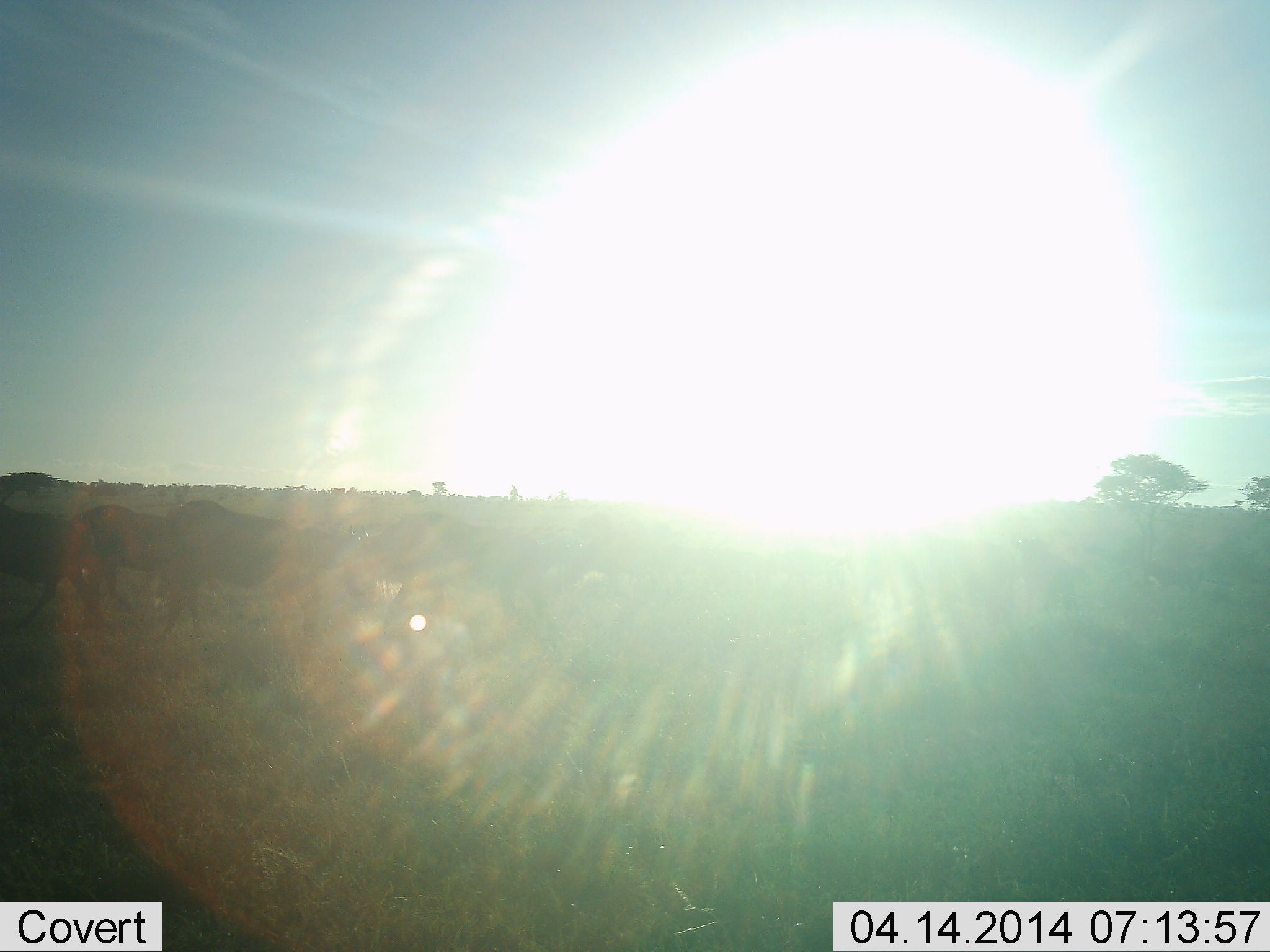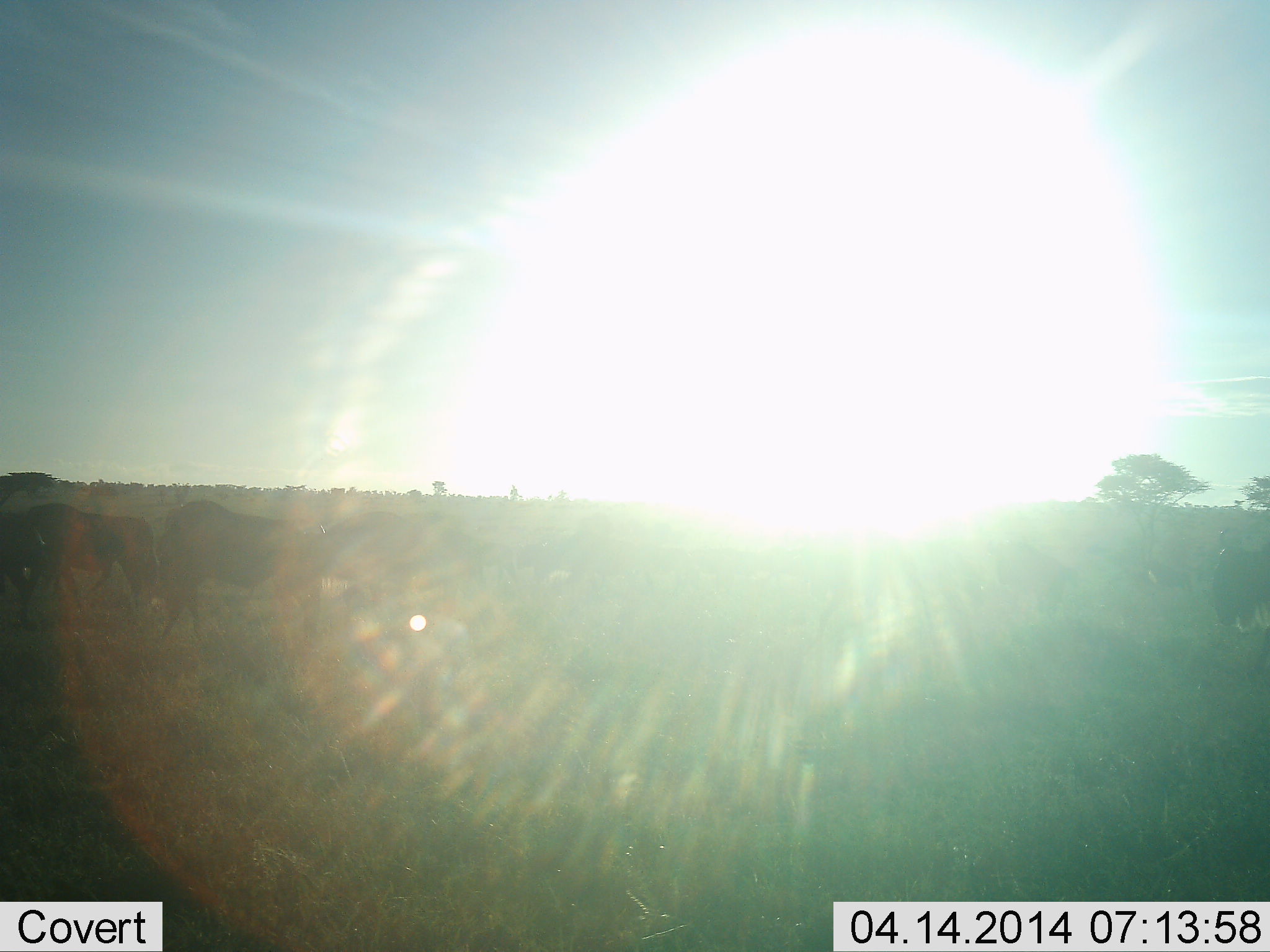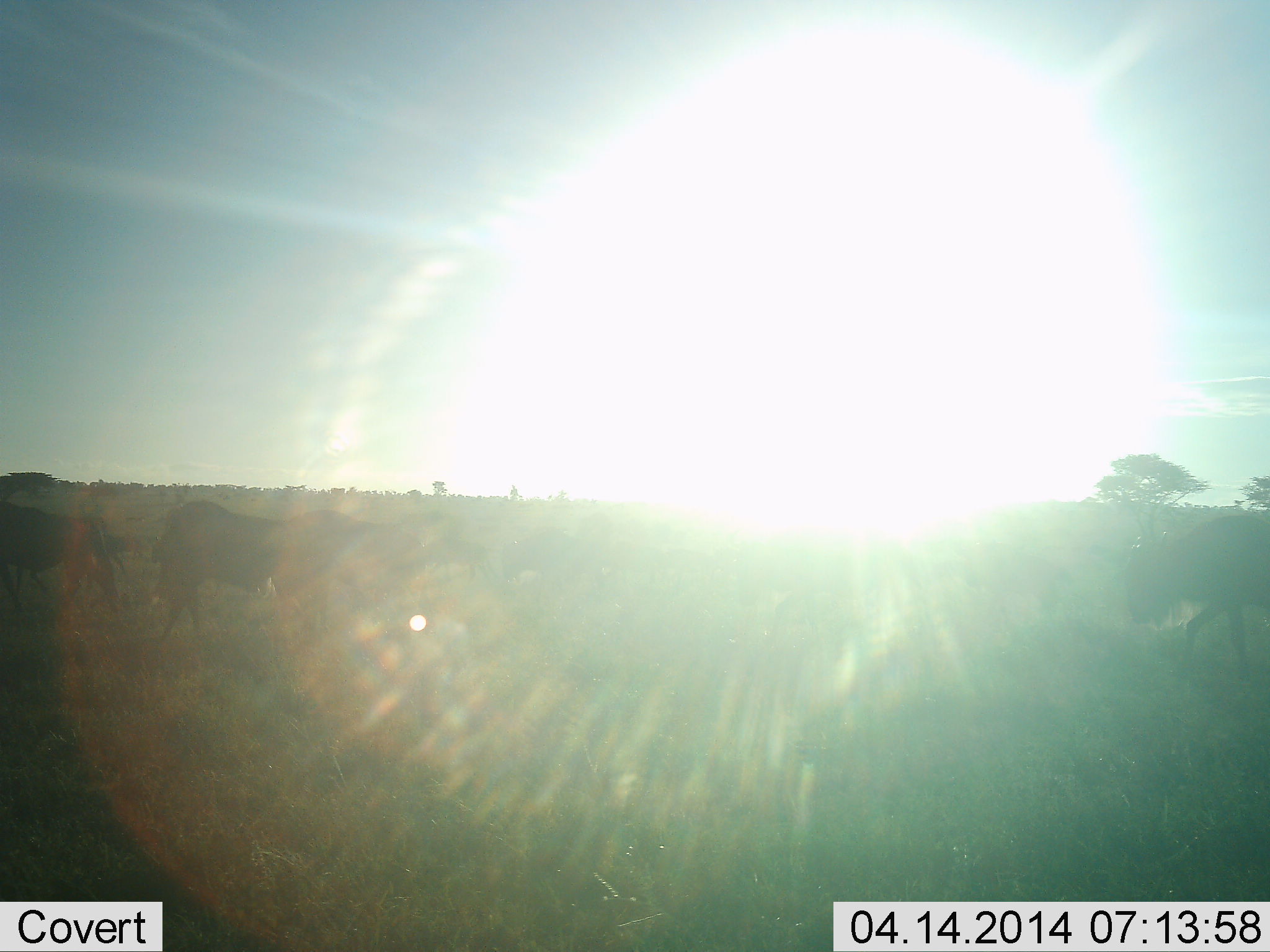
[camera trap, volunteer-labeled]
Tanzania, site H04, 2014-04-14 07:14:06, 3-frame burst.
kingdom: Animalia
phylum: Chordata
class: Mammalia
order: Artiodactyla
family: Bovidae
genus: Connochaetes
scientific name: Connochaetes taurinus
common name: blue wildebeest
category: wildebeest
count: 6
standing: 30%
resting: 0%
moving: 90%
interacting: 0%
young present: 0%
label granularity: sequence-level